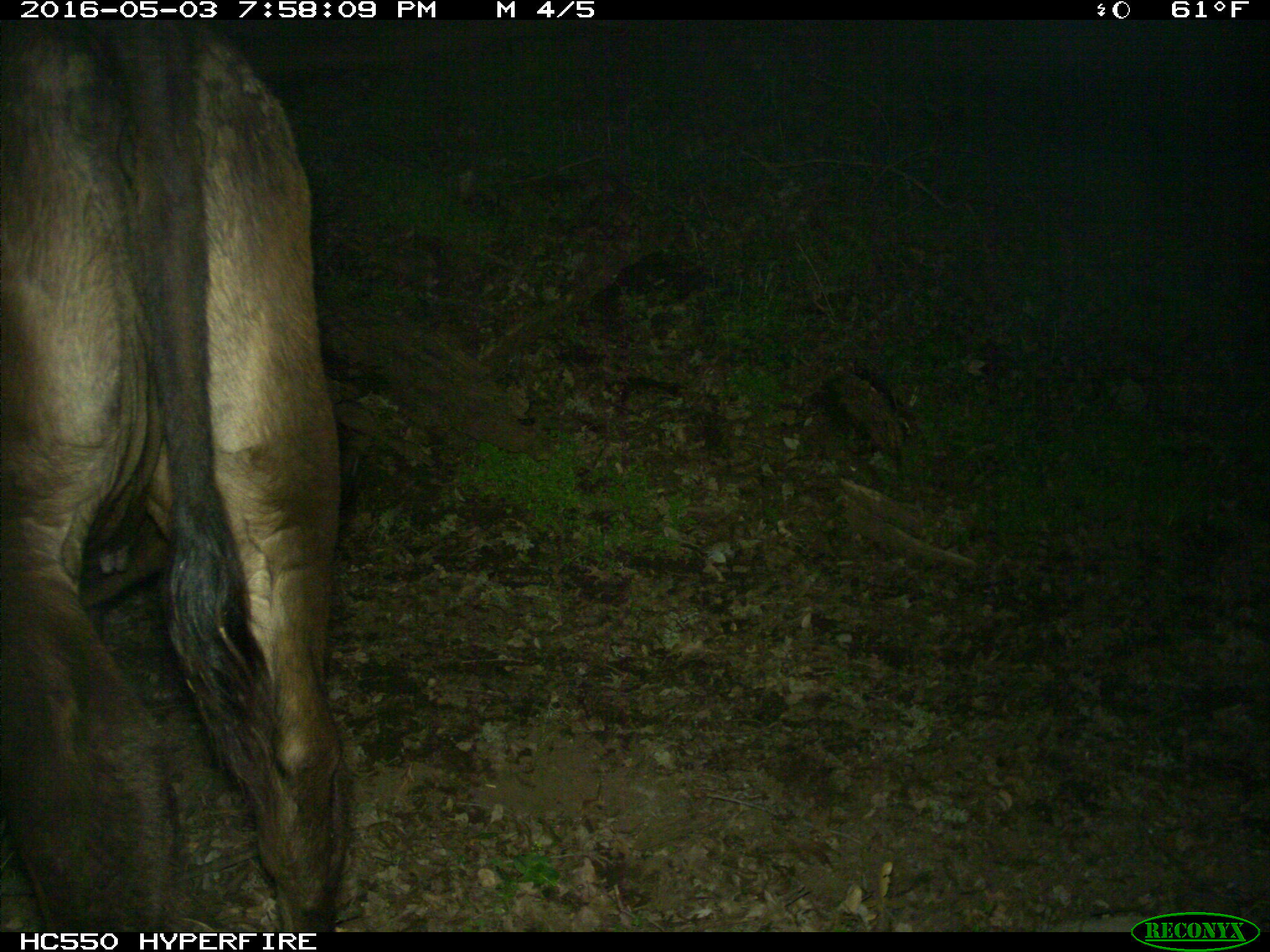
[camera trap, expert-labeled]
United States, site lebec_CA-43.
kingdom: Animalia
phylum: Chordata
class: Mammalia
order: Artiodactyla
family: Bovidae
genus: Bos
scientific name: Bos taurus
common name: domestic cow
Bos taurus (domestic cow).